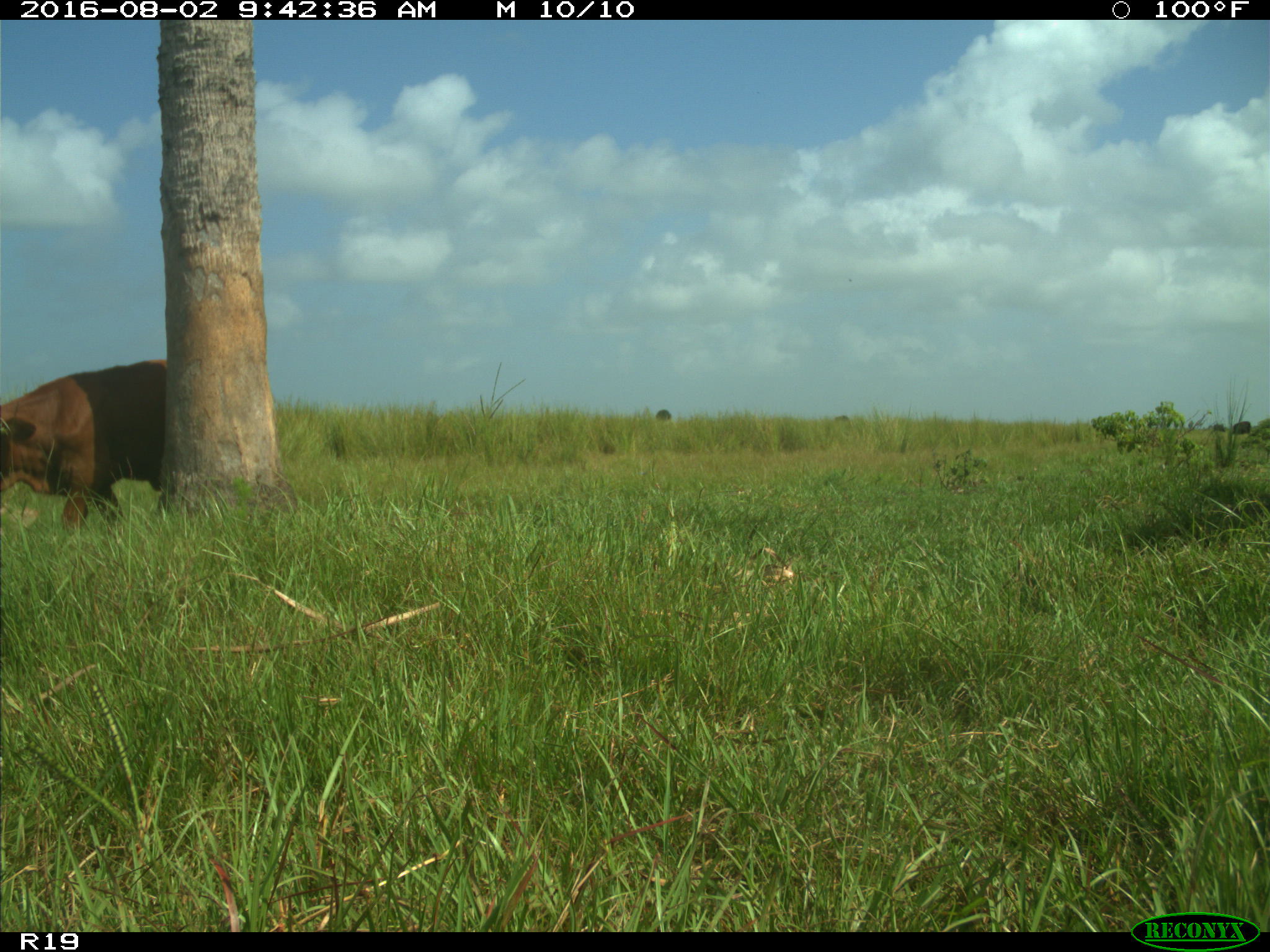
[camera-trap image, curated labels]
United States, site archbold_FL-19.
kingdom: Animalia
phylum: Chordata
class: Mammalia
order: Artiodactyla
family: Bovidae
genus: Bos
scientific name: Bos taurus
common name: domestic cow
Bos taurus (domestic cow).